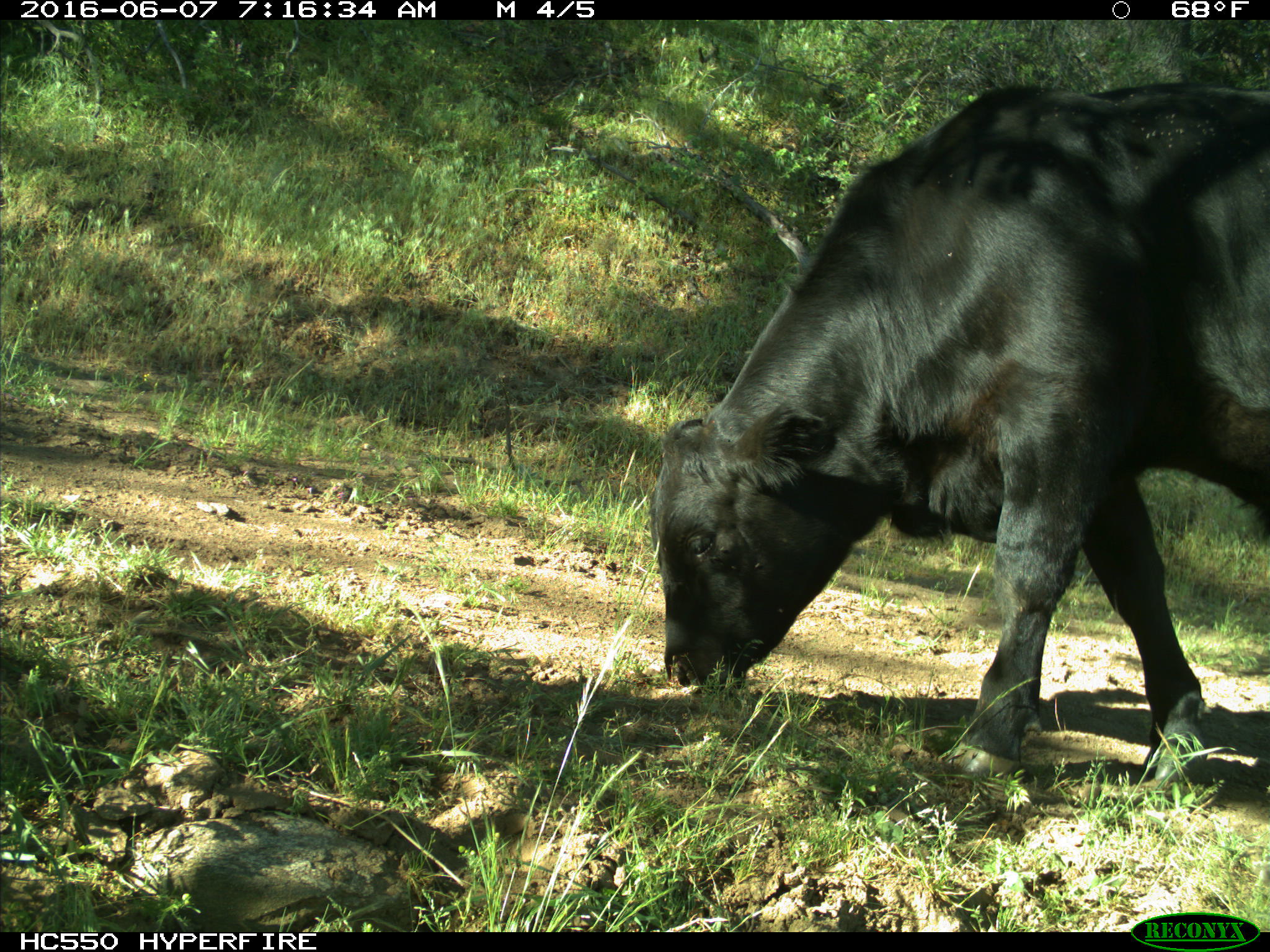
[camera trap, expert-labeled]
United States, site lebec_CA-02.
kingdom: Animalia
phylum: Chordata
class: Mammalia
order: Artiodactyla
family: Bovidae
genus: Bos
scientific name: Bos taurus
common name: domestic cow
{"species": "Bos taurus (domestic cow)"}